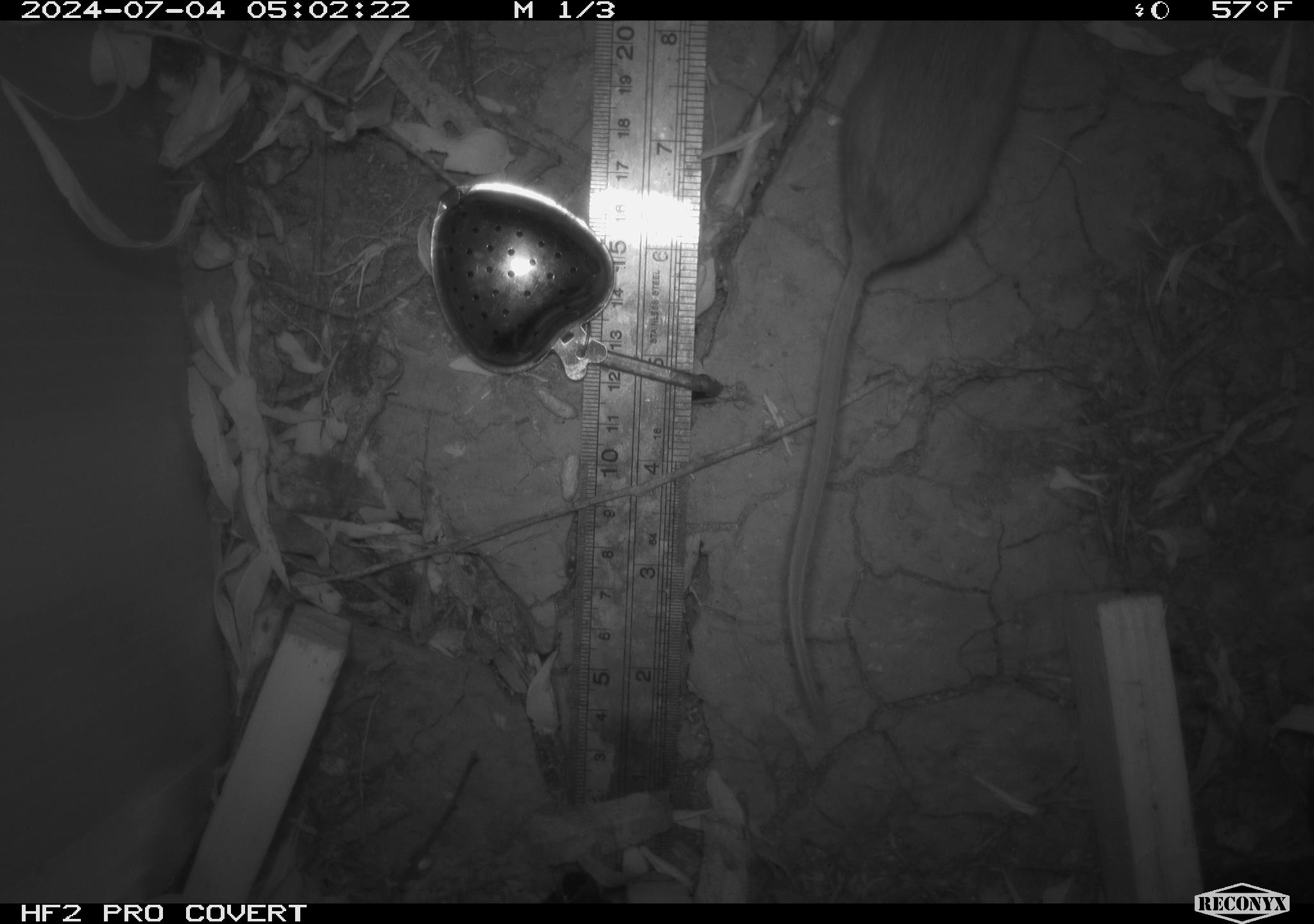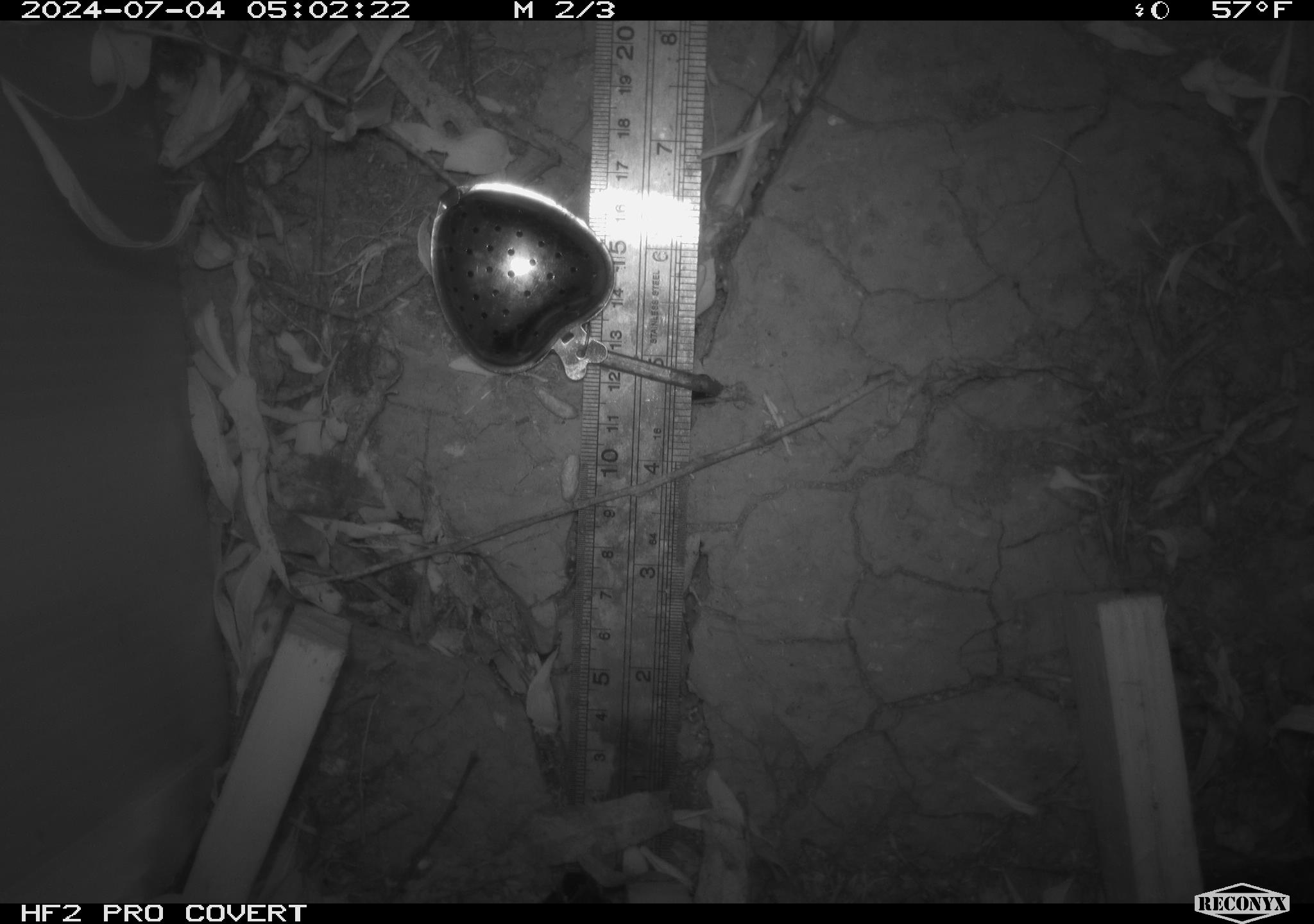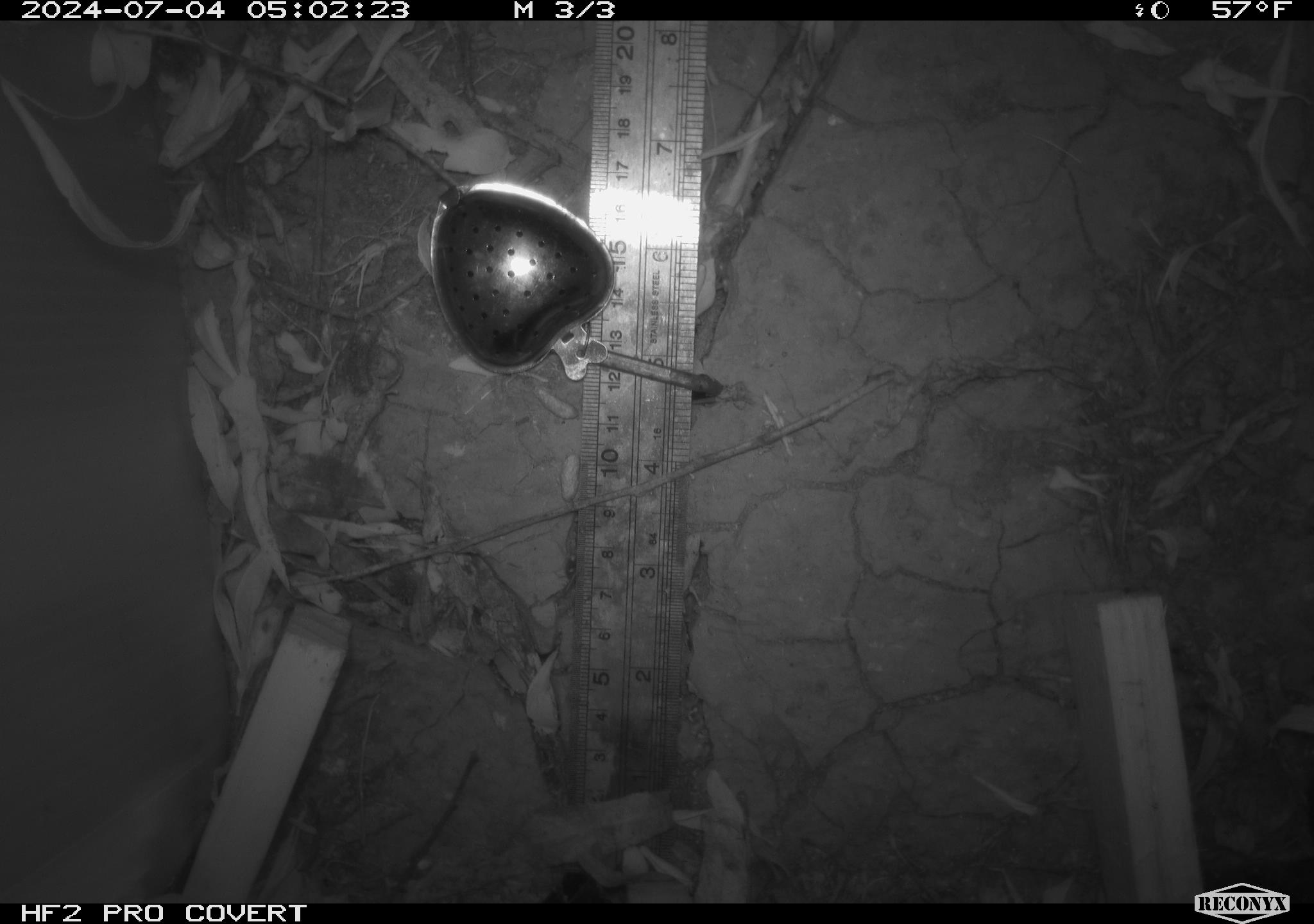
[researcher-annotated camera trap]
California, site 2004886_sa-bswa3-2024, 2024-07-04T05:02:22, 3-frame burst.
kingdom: Animalia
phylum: Chordata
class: Mammalia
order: Rodentia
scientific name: Rodentia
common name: mouse species